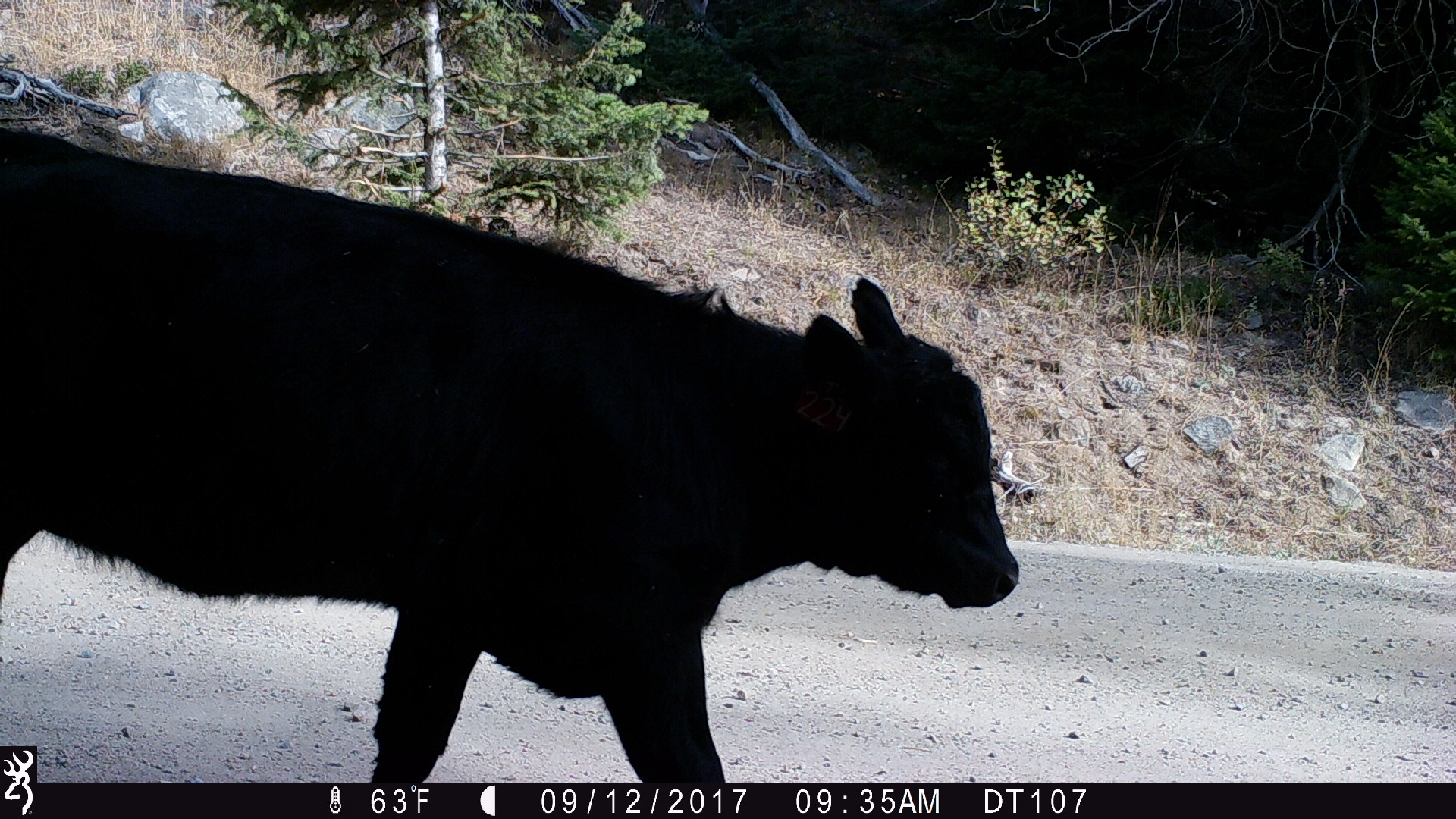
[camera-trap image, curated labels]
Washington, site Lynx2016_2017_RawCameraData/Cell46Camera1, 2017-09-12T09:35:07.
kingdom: Animalia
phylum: Chordata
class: Mammalia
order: Artiodactyla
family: Bovidae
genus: Bos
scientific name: Bos taurus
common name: domestic cattle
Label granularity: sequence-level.